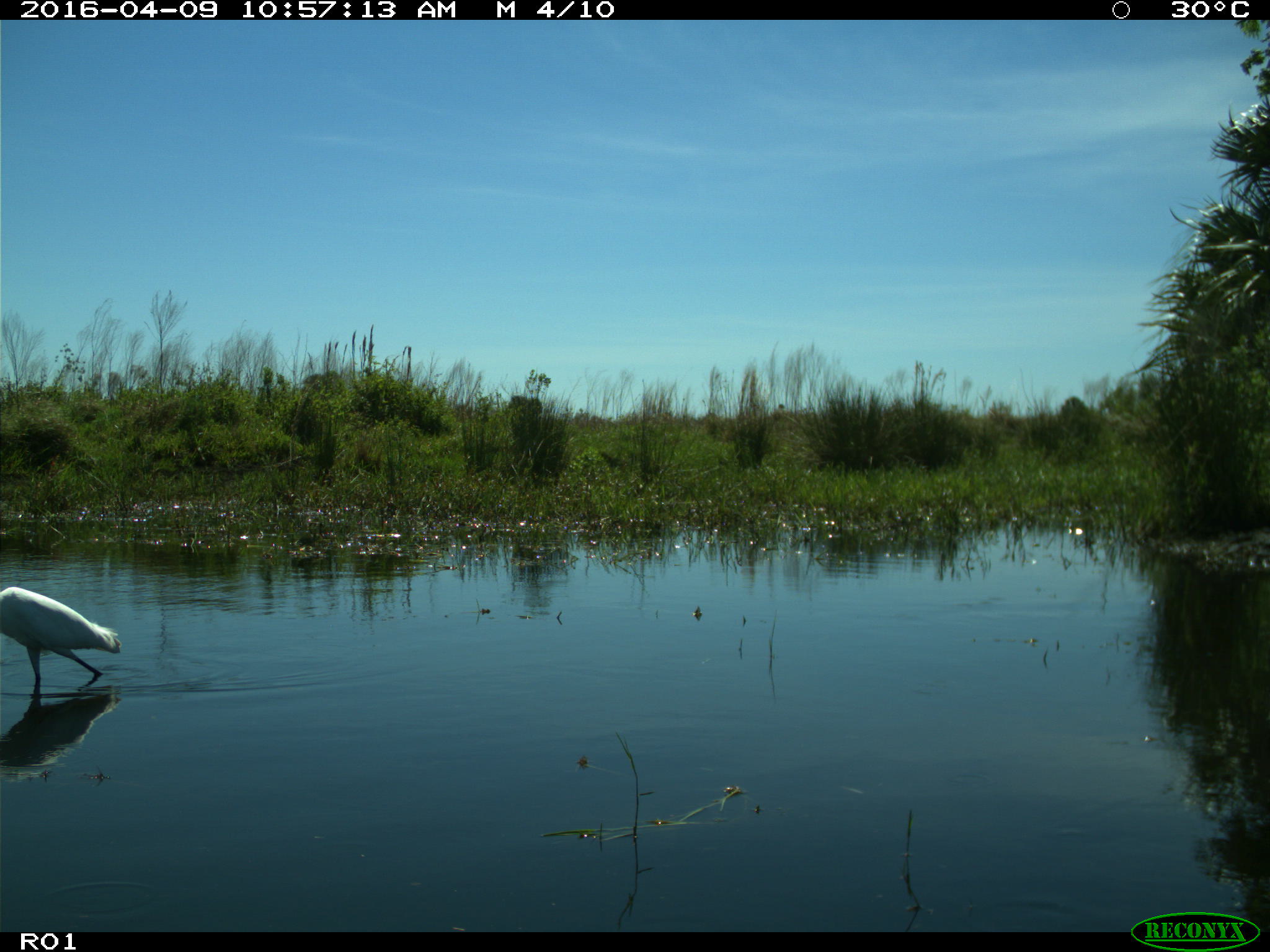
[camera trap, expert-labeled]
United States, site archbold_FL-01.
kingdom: Animalia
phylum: Chordata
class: Aves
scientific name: Aves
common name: birds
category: unidentified bird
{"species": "unidentified bird (birds) (Aves)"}